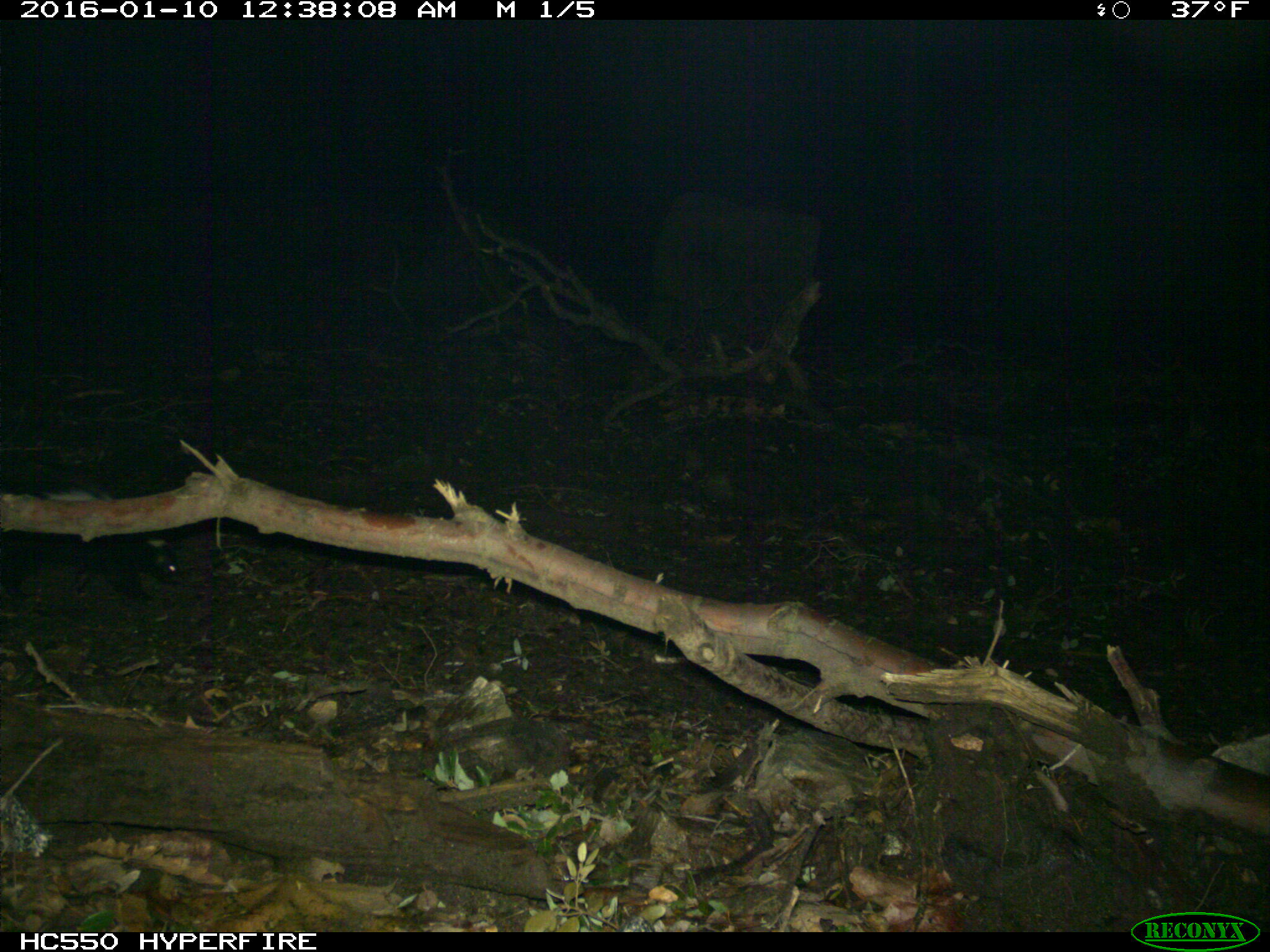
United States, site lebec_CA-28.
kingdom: Animalia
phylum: Chordata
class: Mammalia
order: Carnivora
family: Mephitidae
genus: Mephitis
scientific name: Mephitis mephitis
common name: striped skunk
Mephitis mephitis (striped skunk).